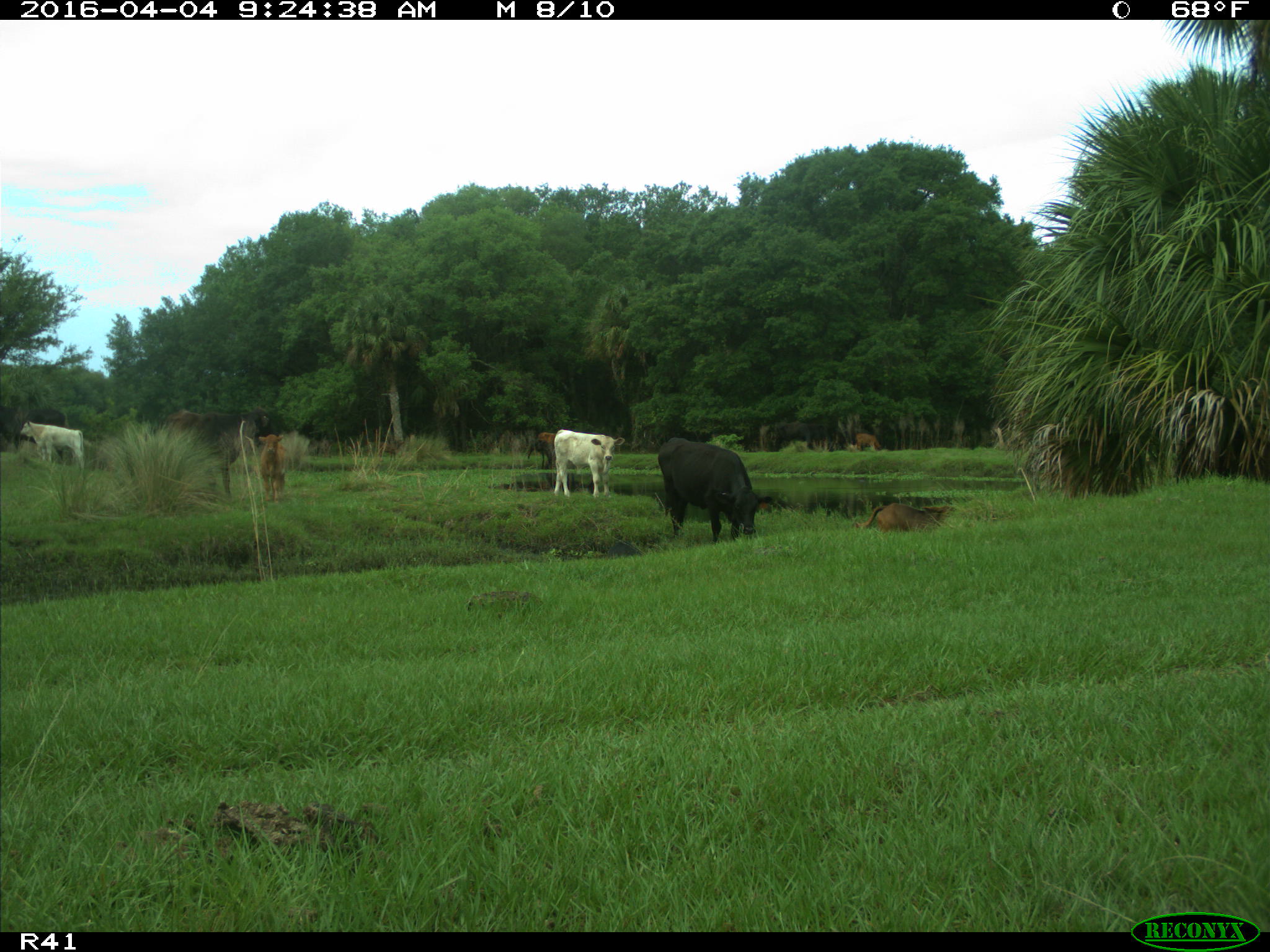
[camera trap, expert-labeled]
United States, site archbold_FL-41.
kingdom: Animalia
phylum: Chordata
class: Mammalia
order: Artiodactyla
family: Bovidae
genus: Bos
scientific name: Bos taurus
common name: domestic cow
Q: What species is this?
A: Bos taurus (domestic cow).